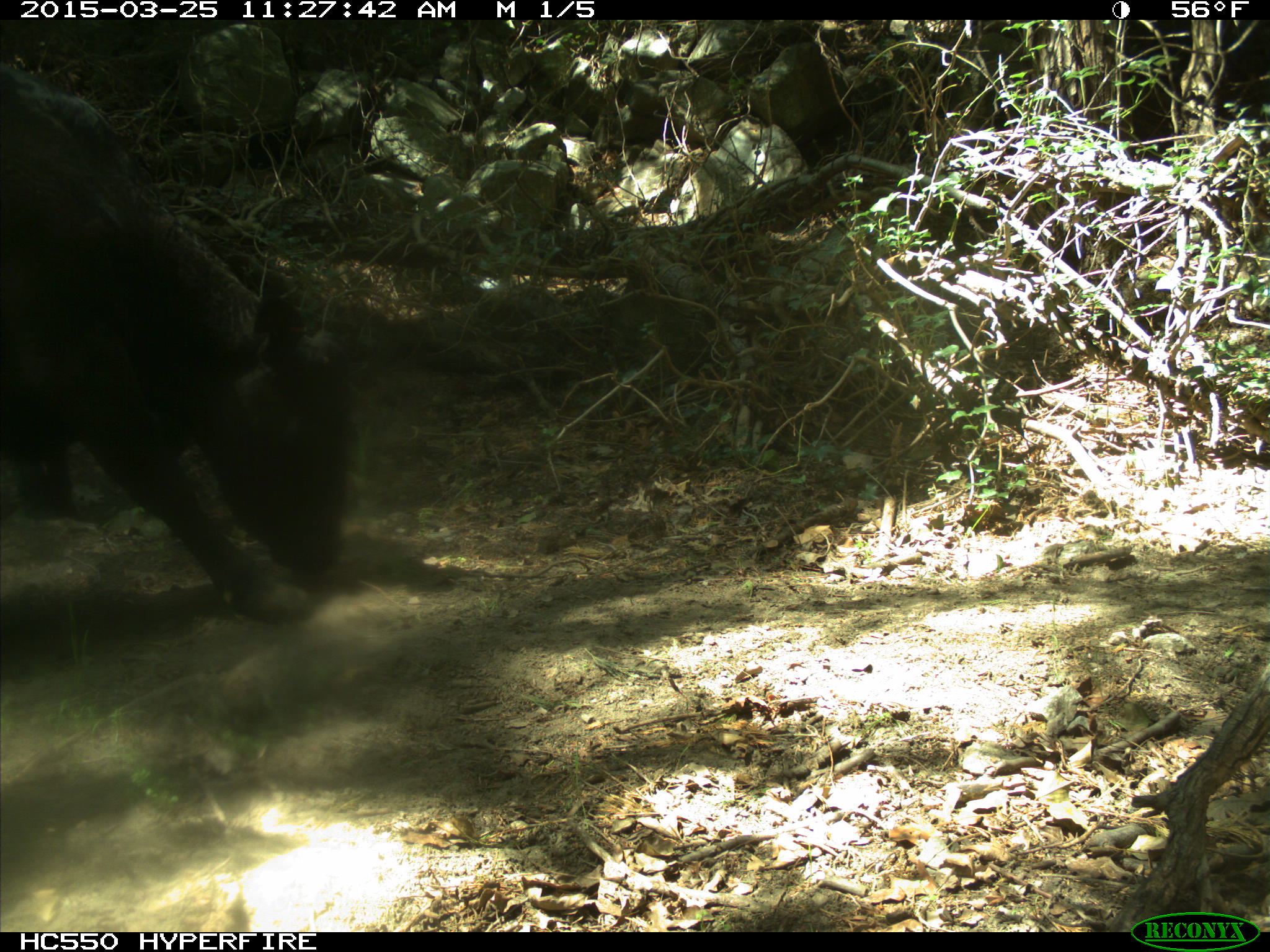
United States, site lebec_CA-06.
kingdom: Animalia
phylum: Chordata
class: Mammalia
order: Artiodactyla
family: Bovidae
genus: Bos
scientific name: Bos taurus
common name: domestic cow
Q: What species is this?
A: Bos taurus (domestic cow).